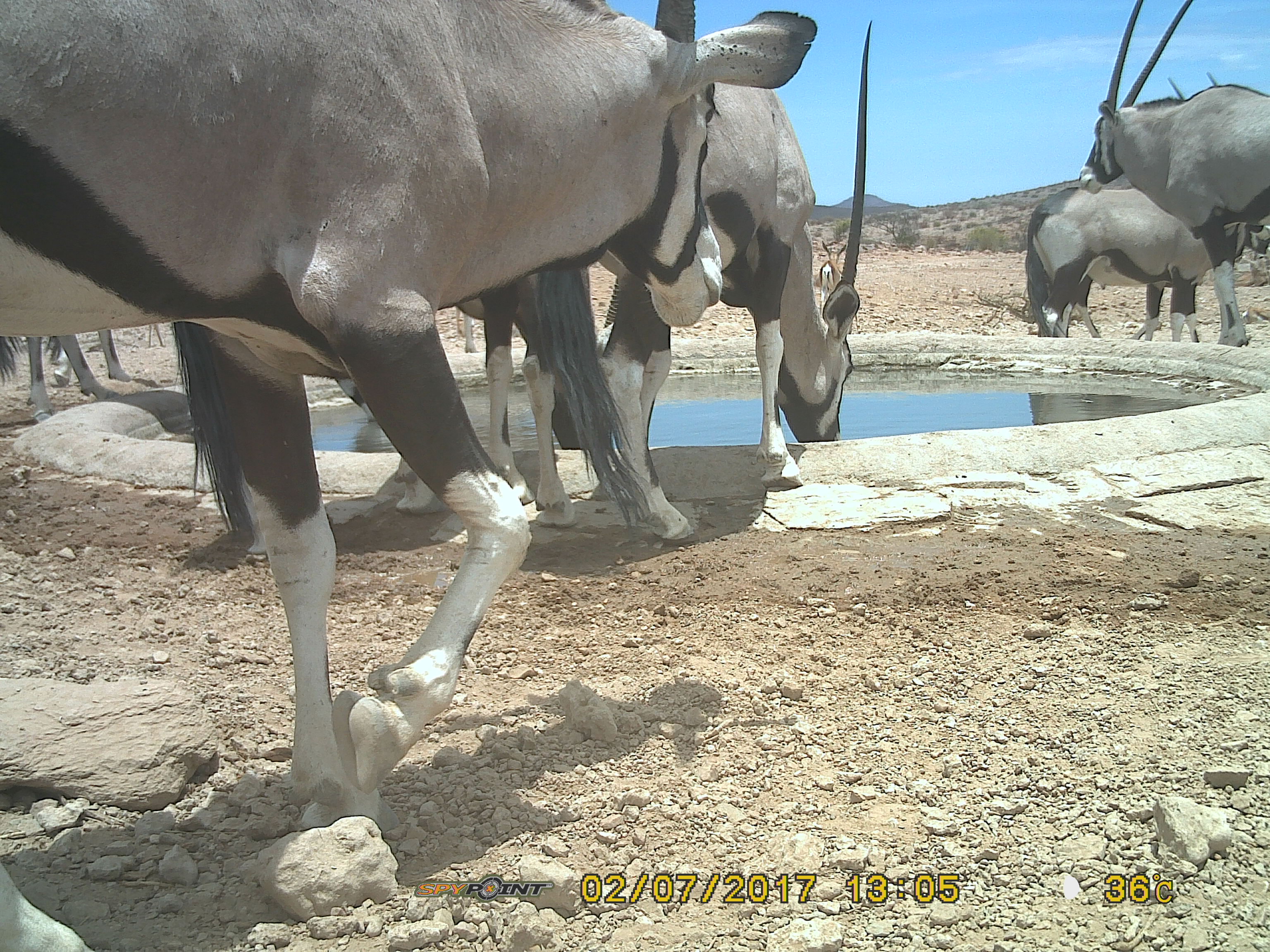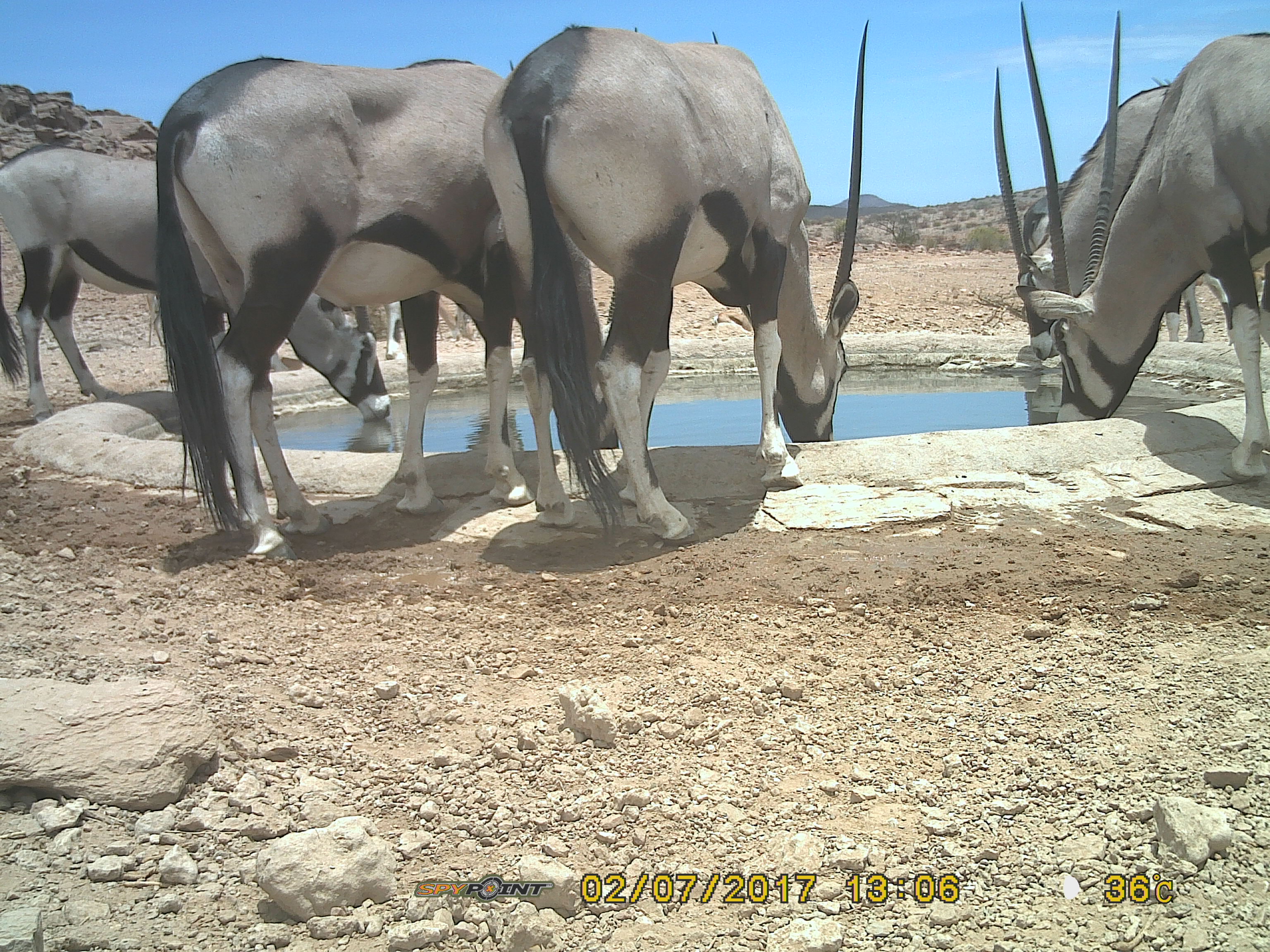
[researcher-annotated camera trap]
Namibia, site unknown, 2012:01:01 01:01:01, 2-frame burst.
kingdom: Animalia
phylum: Chordata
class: Mammalia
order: Artiodactyla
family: Bovidae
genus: Oryx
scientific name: Oryx gazella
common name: gemsbok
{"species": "Oryx gazella (gemsbok)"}